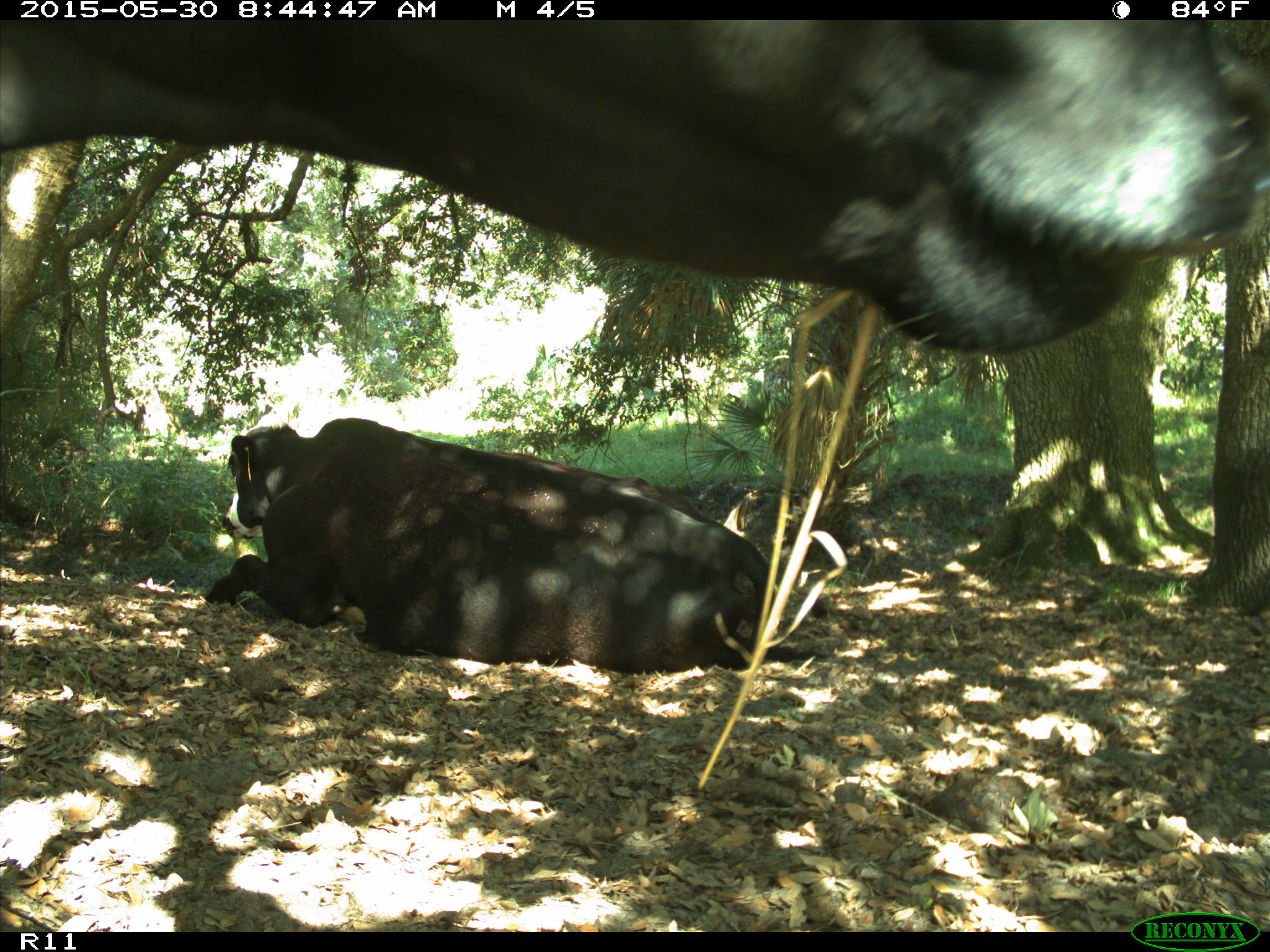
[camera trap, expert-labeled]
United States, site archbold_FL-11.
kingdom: Animalia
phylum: Chordata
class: Mammalia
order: Artiodactyla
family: Bovidae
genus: Bos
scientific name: Bos taurus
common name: domestic cow